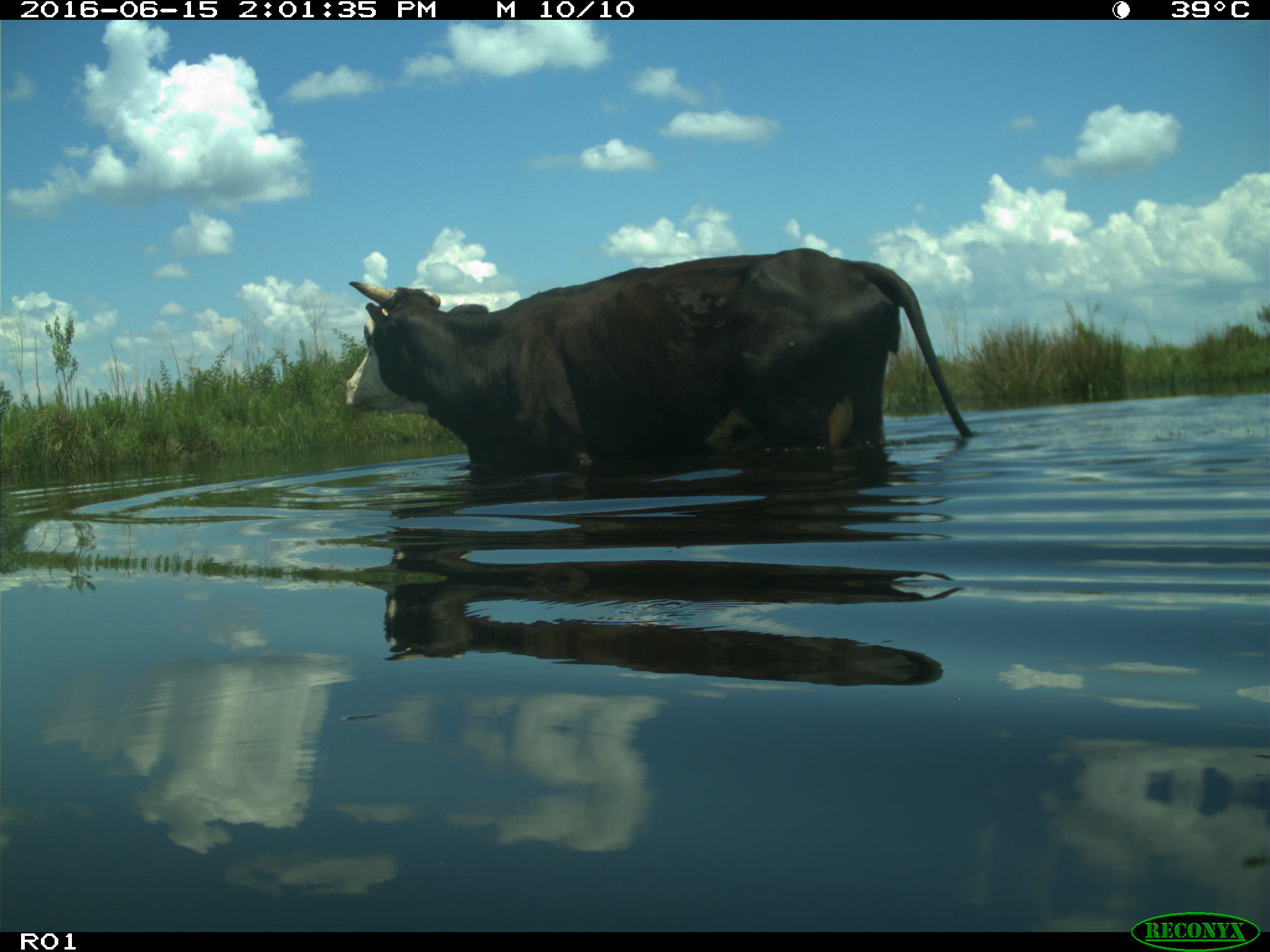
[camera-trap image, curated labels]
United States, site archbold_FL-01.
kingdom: Animalia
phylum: Chordata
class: Mammalia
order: Artiodactyla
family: Bovidae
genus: Bos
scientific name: Bos taurus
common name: domestic cow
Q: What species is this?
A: Bos taurus (domestic cow).